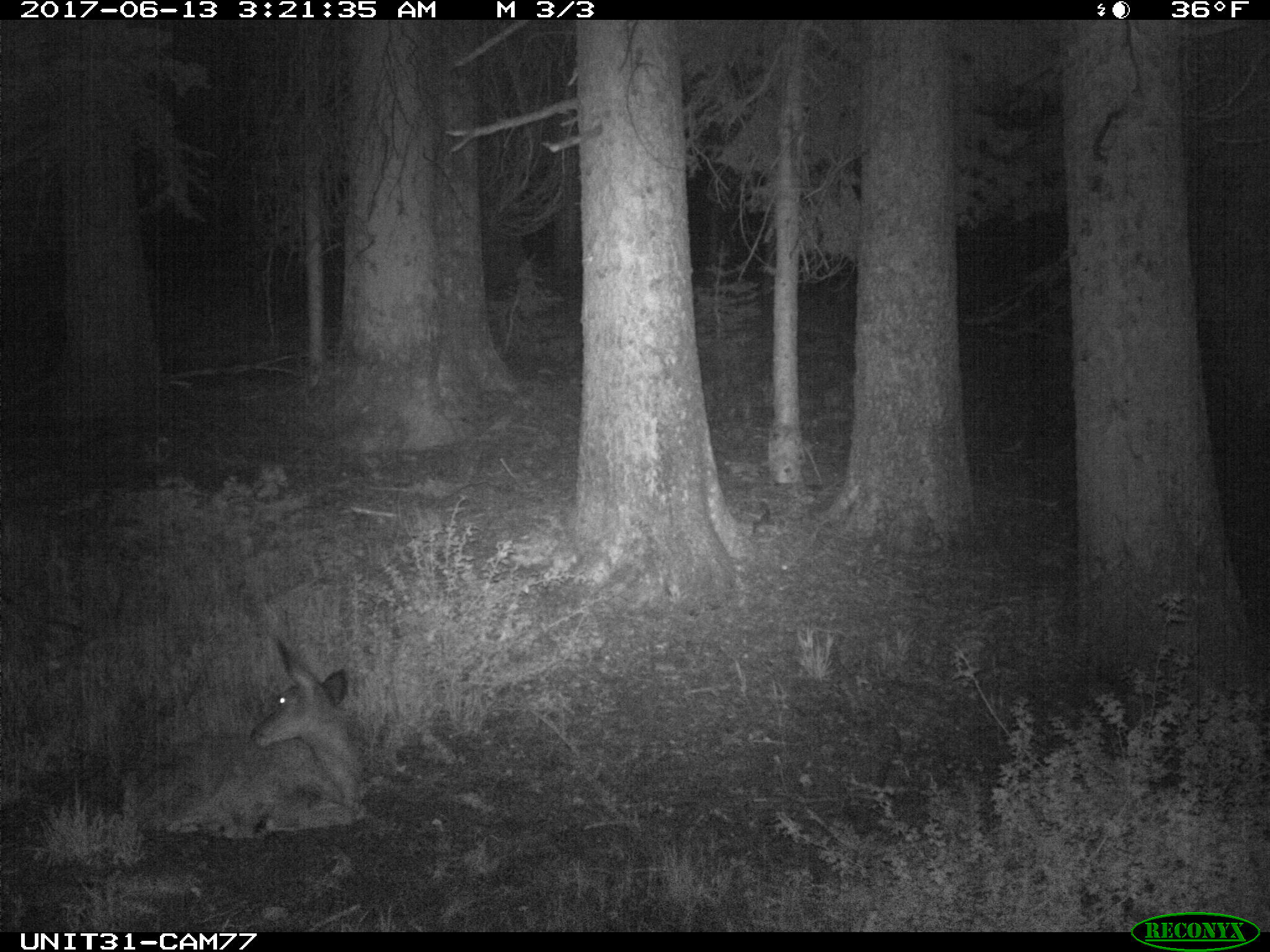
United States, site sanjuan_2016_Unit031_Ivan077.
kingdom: Animalia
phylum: Chordata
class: Mammalia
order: Artiodactyla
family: Cervidae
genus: Odocoileus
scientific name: Odocoileus hemionus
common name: mule deer